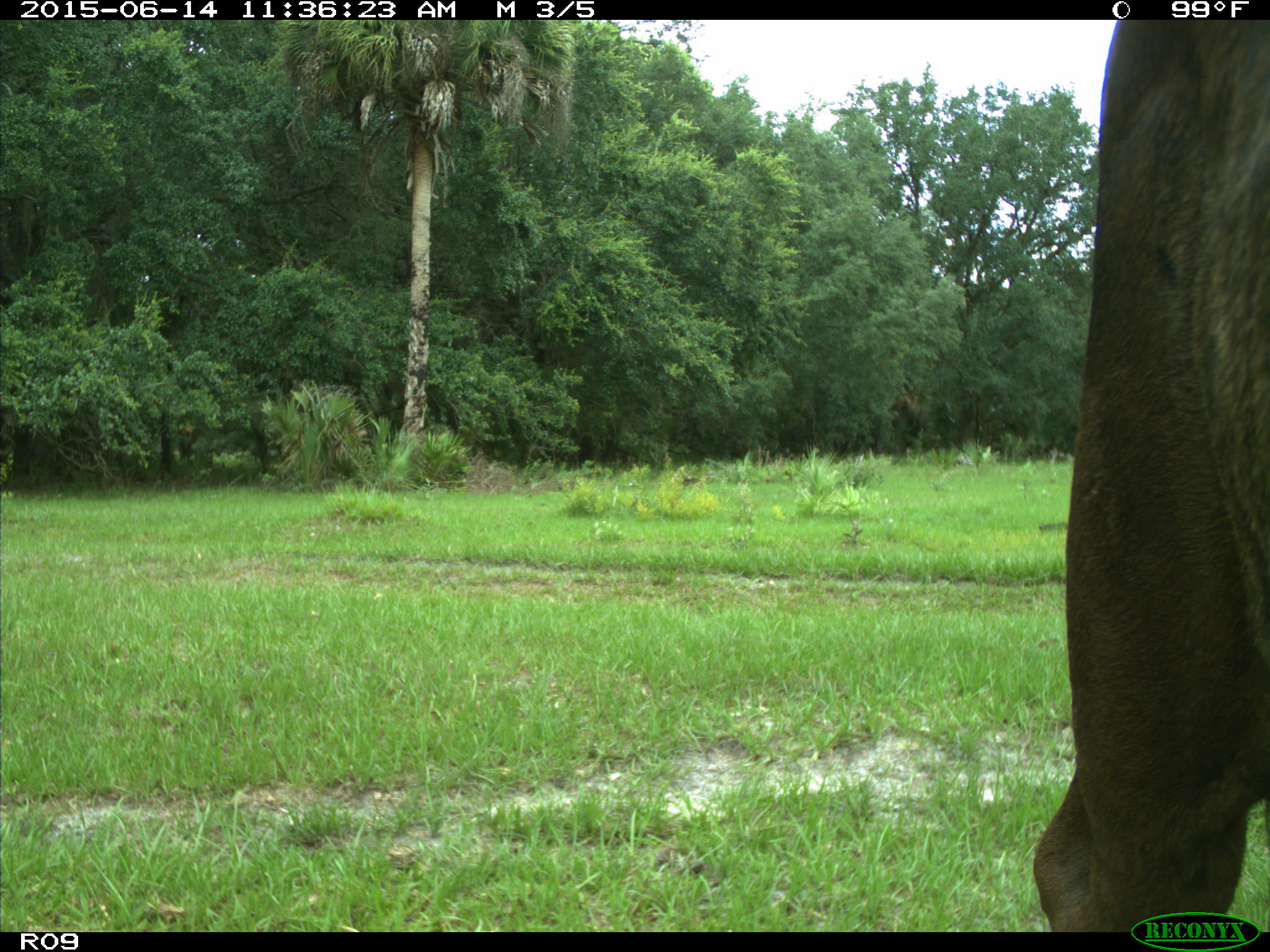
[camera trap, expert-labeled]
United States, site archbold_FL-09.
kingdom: Animalia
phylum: Chordata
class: Mammalia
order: Artiodactyla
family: Bovidae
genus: Bos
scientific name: Bos taurus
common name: domestic cow